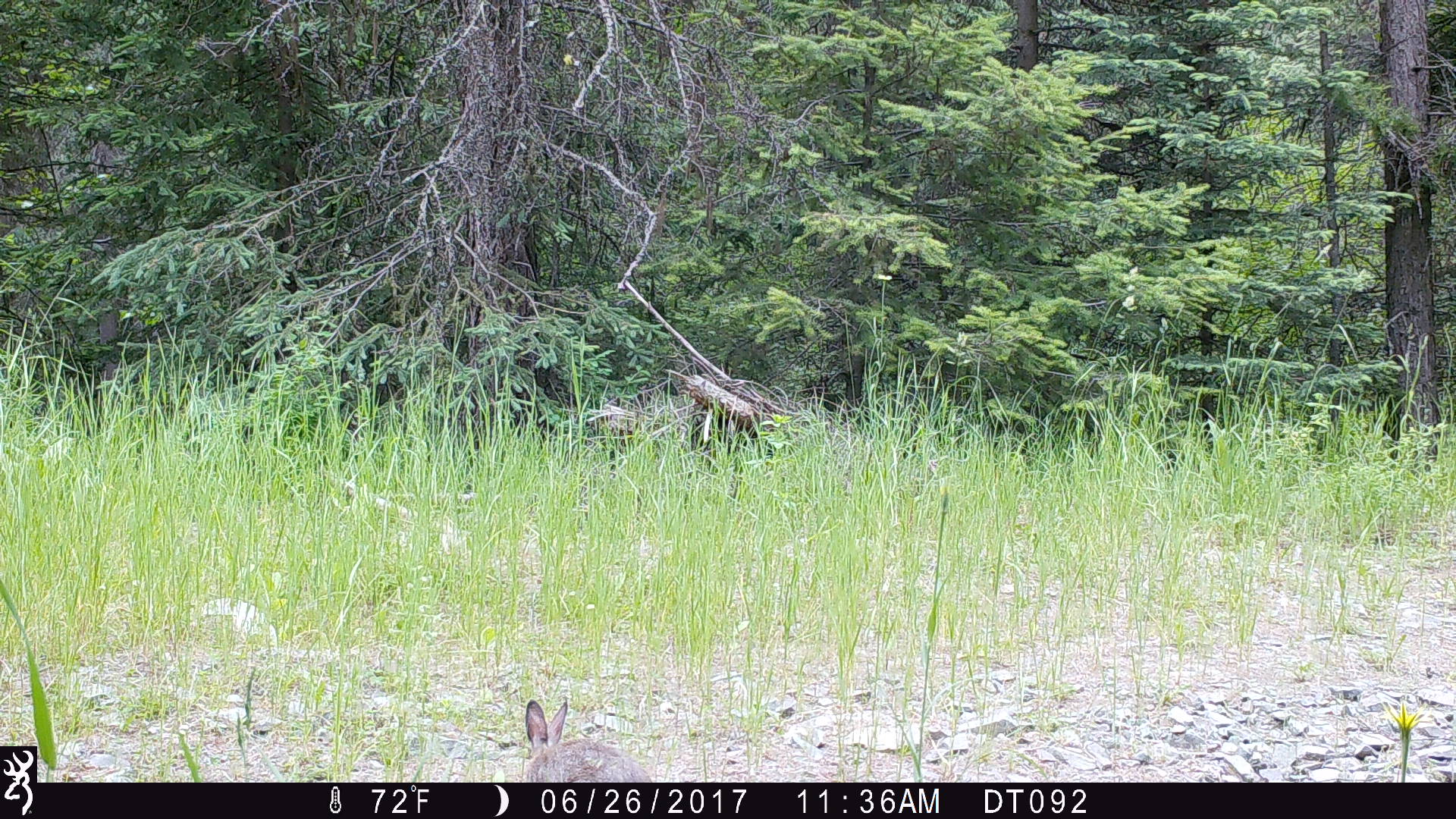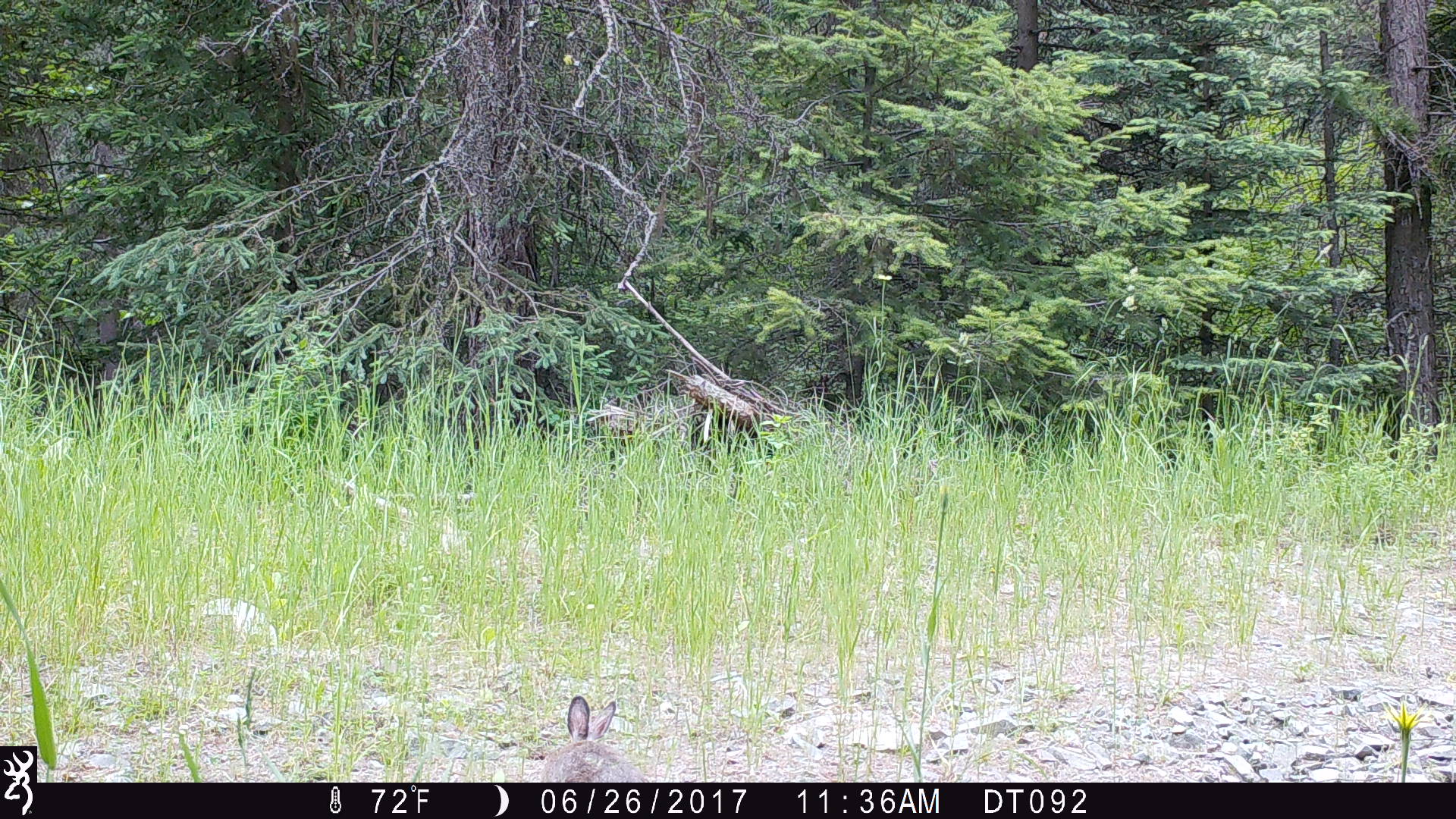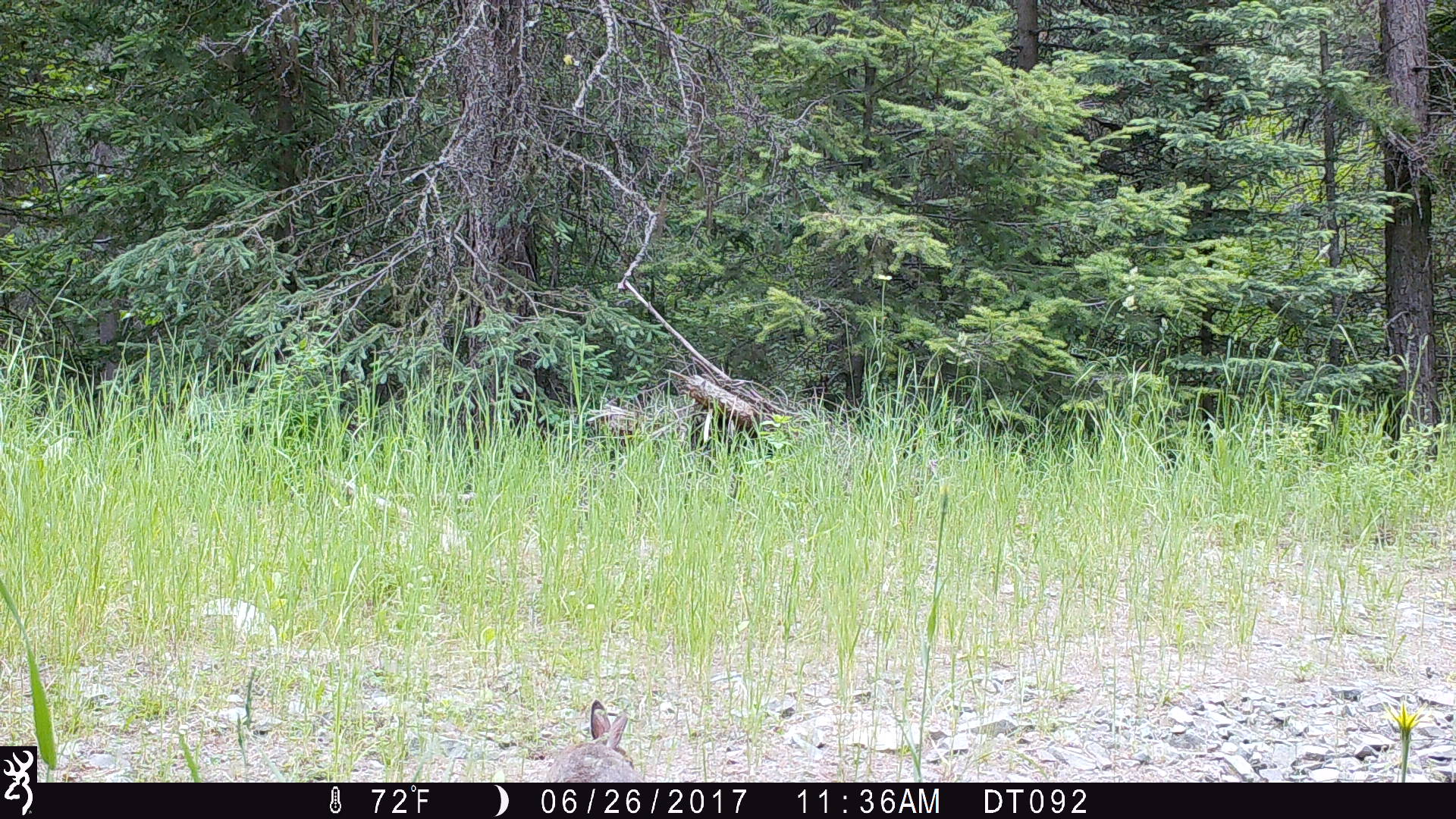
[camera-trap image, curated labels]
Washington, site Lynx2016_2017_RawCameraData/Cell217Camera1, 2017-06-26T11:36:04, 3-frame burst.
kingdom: Animalia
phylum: Chordata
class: Mammalia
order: Lagomorpha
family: Leporidae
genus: Lepus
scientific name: Lepus americanus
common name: snowshoe hare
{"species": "Lepus americanus (snowshoe hare)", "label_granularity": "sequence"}